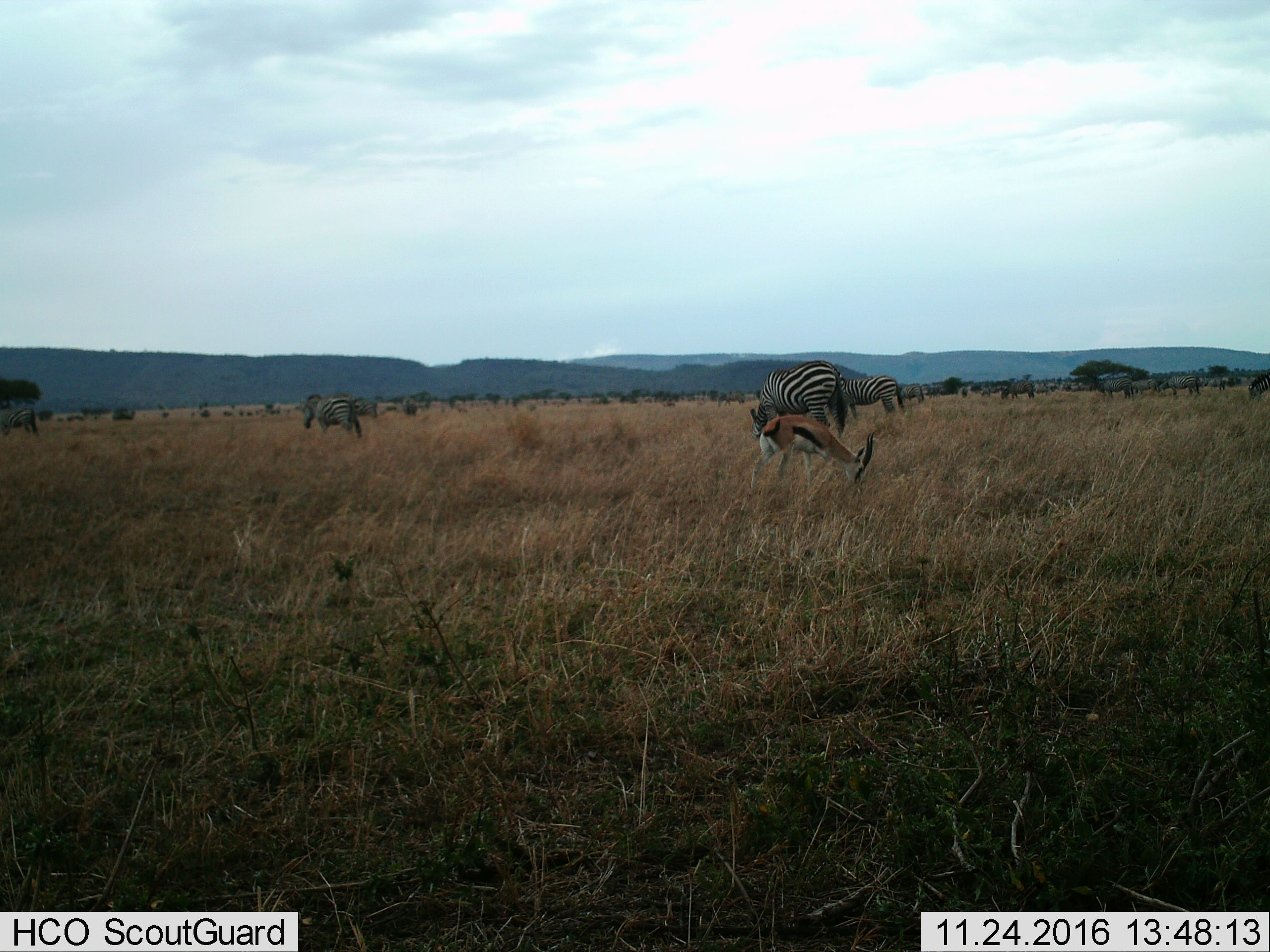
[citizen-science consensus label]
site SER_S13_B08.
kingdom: Animalia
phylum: Chordata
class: Mammalia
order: Artiodactyla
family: Bovidae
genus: Eudorcas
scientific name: Eudorcas thomsonii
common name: thomson's gazelle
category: gazellethomsons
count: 1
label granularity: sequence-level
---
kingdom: Animalia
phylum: Chordata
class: Mammalia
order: Perissodactyla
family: Equidae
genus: Equus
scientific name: Equus quagga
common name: plains zebra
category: zebraplains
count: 11-50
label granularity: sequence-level